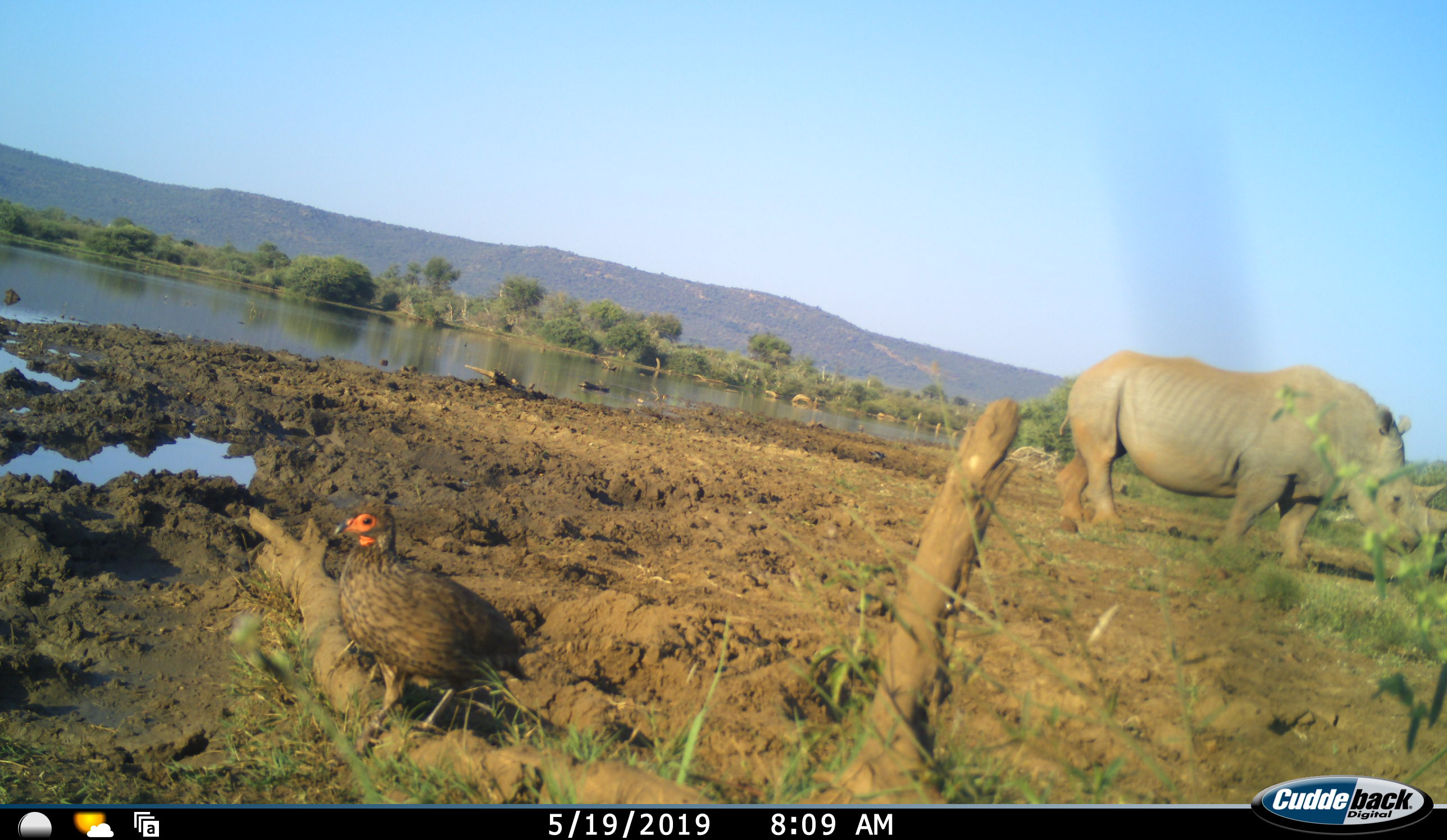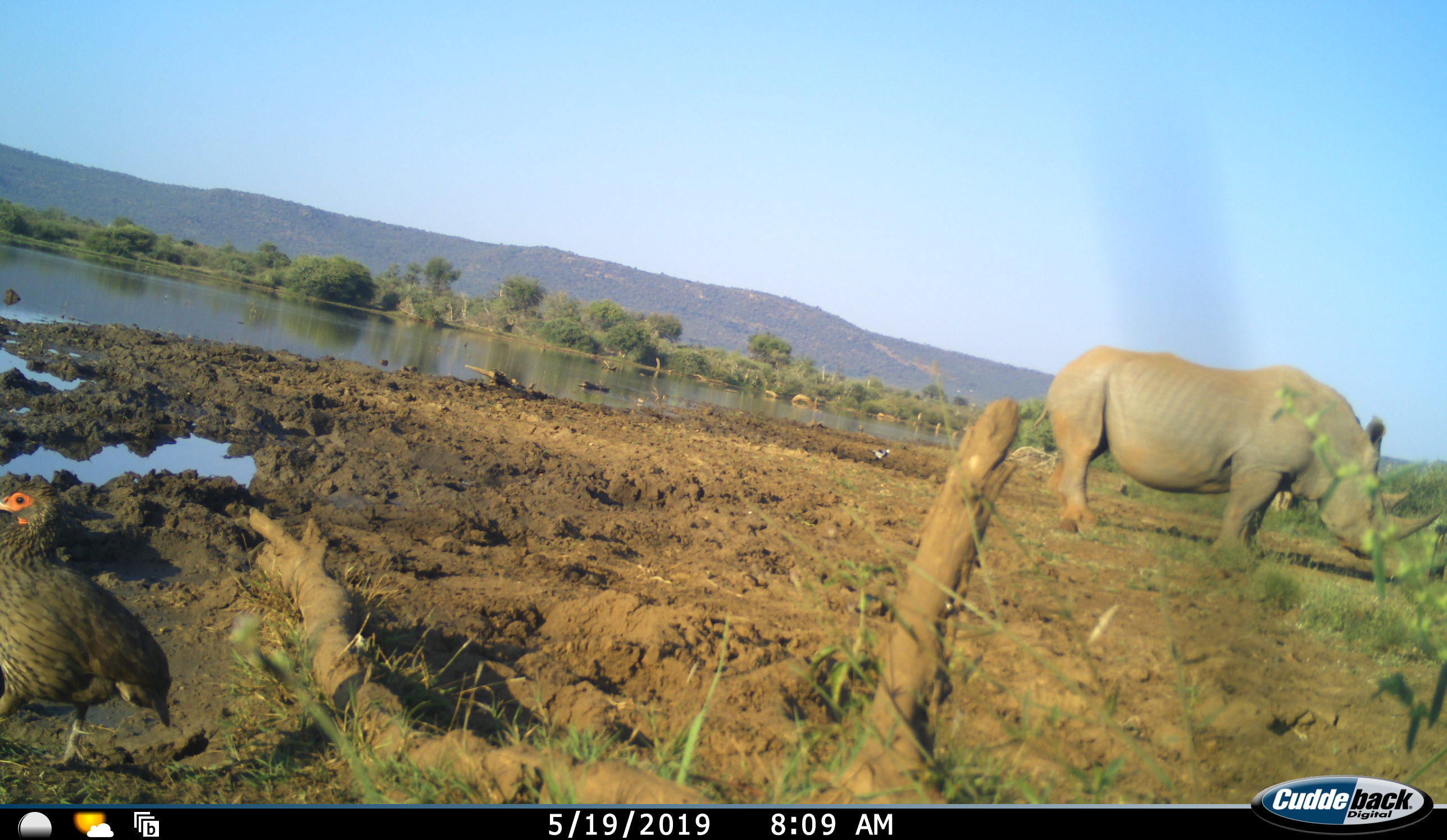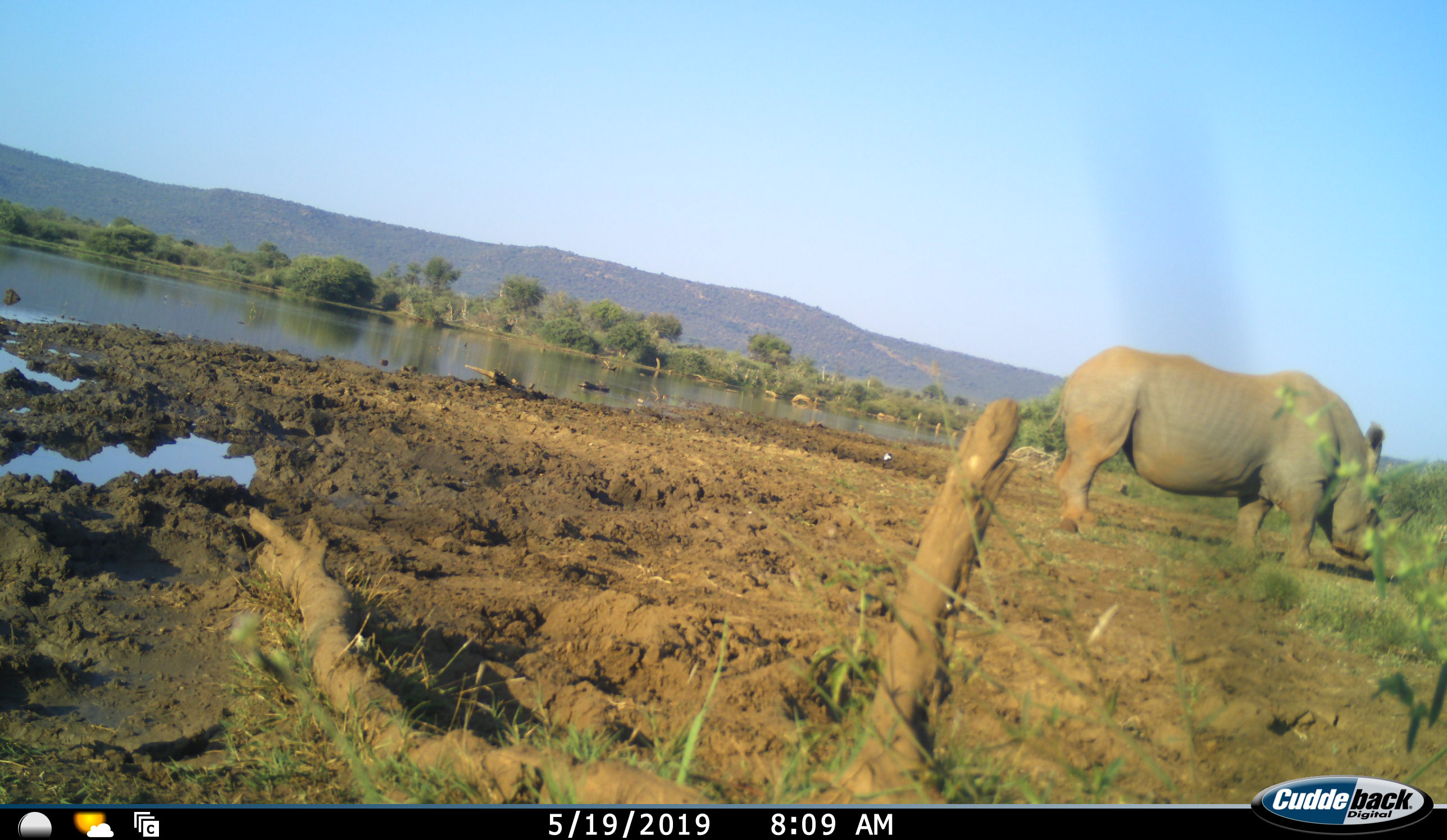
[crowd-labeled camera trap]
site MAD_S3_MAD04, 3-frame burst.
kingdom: Animalia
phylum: Chordata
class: Aves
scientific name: Aves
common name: bird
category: birdother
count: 1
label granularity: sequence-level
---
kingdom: Animalia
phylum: Chordata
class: Mammalia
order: Perissodactyla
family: Rhinocerotidae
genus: Ceratotherium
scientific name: Ceratotherium simum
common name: white rhinoceros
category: rhinoceroswhite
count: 1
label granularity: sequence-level